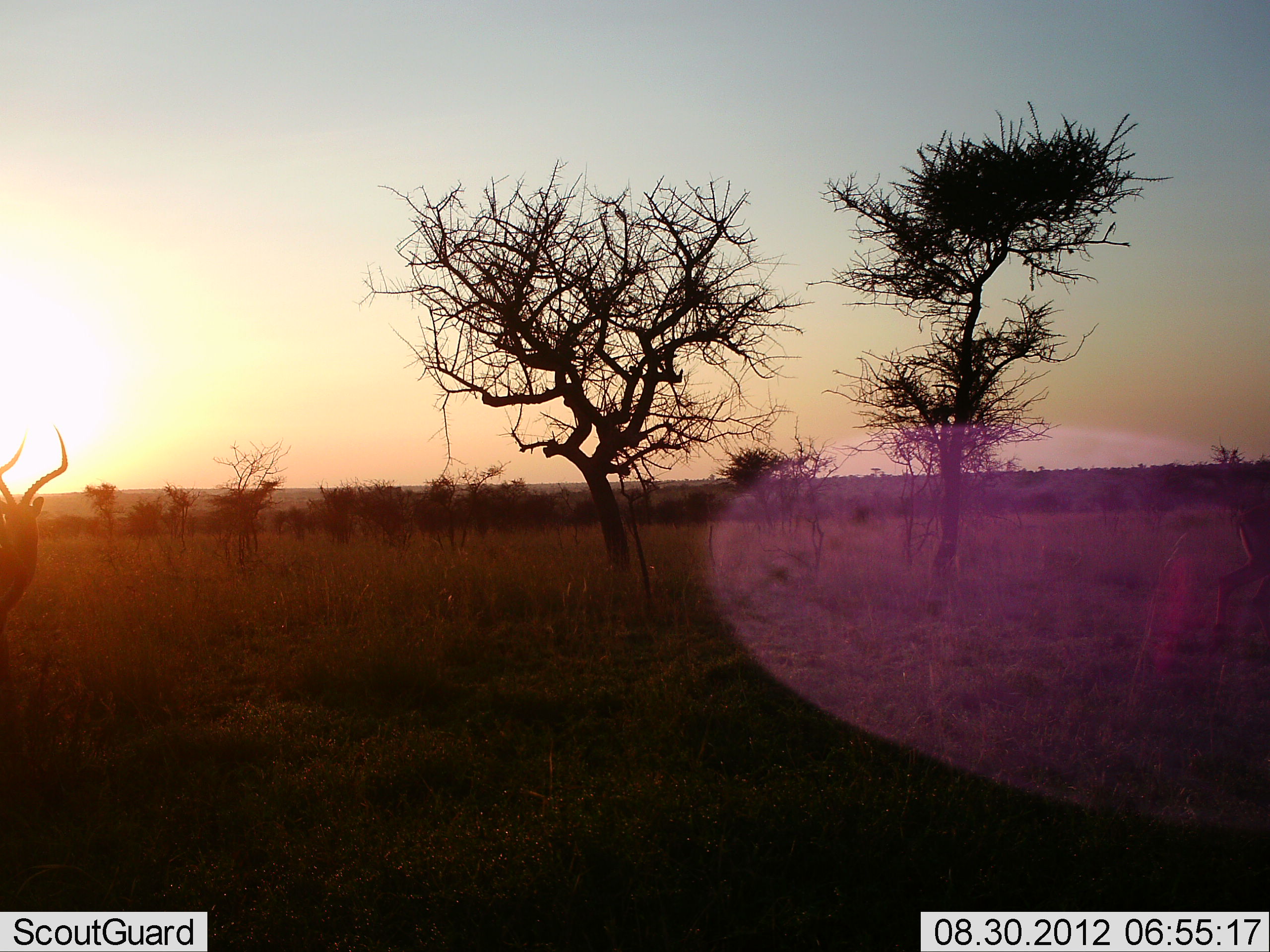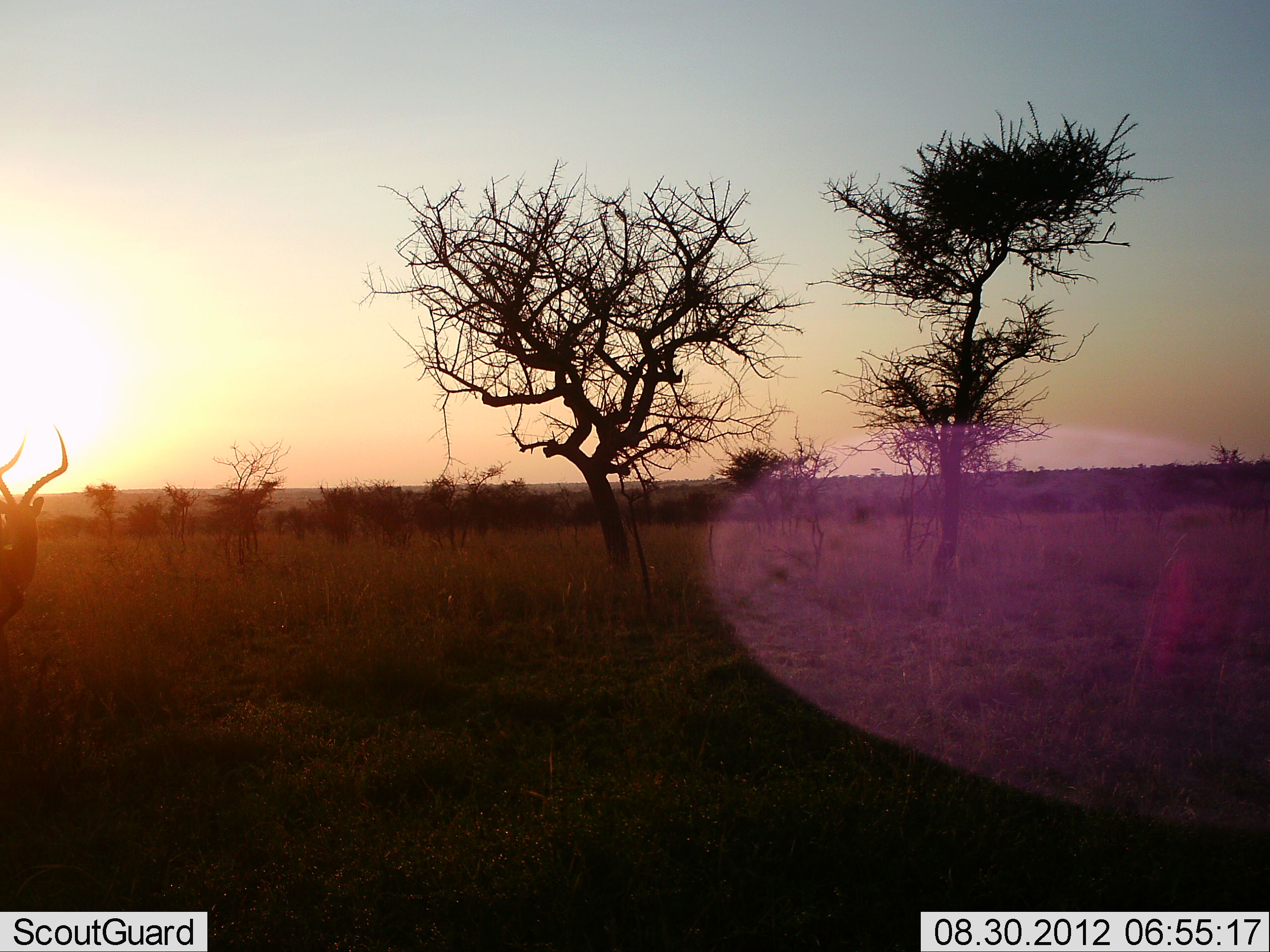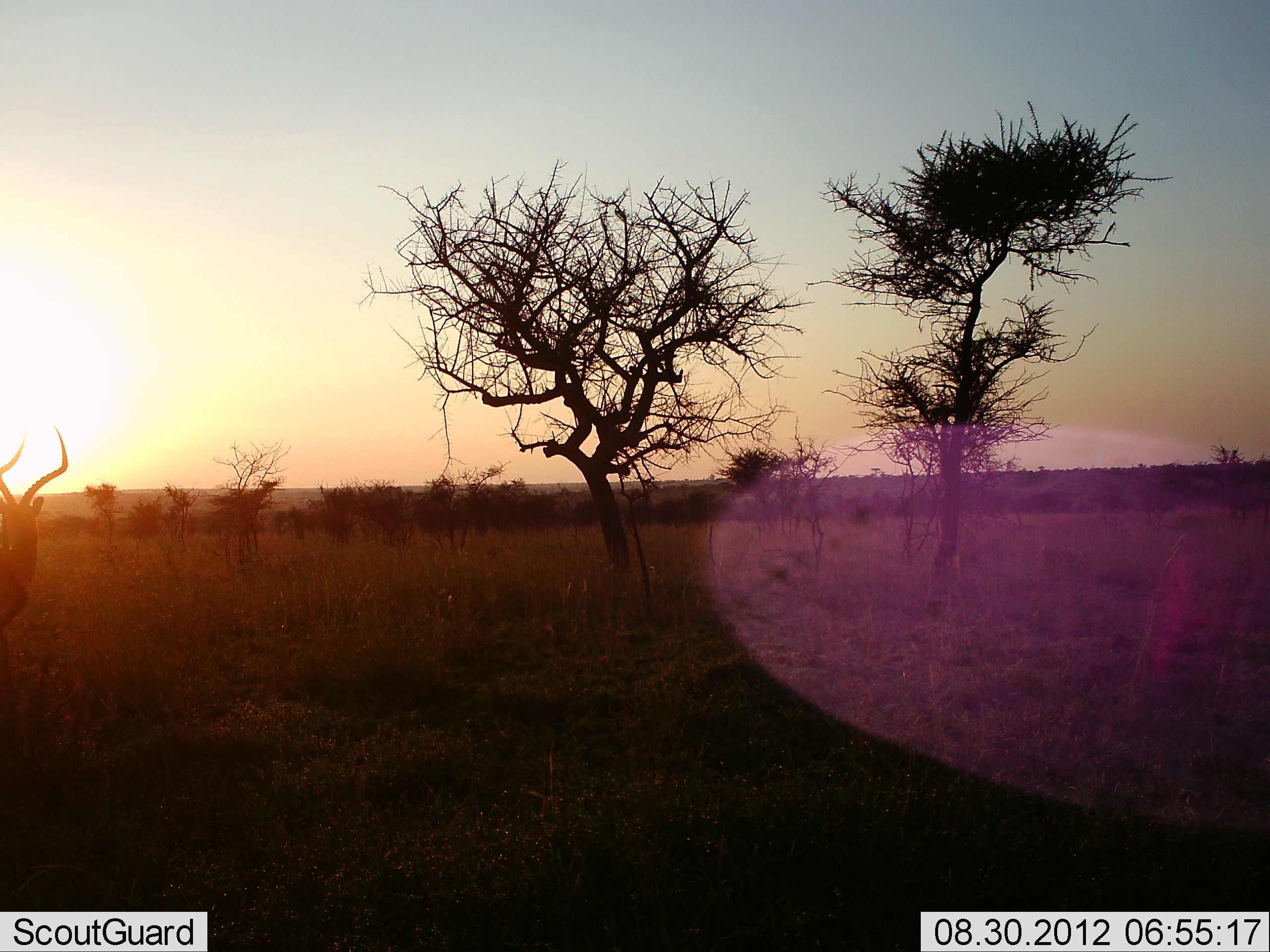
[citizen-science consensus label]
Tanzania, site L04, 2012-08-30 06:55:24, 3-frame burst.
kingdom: Animalia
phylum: Chordata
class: Mammalia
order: Artiodactyla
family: Bovidae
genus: Aepyceros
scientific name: Aepyceros melampus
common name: impala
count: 2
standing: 80%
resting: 0%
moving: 40%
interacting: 10%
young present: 0%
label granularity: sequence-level